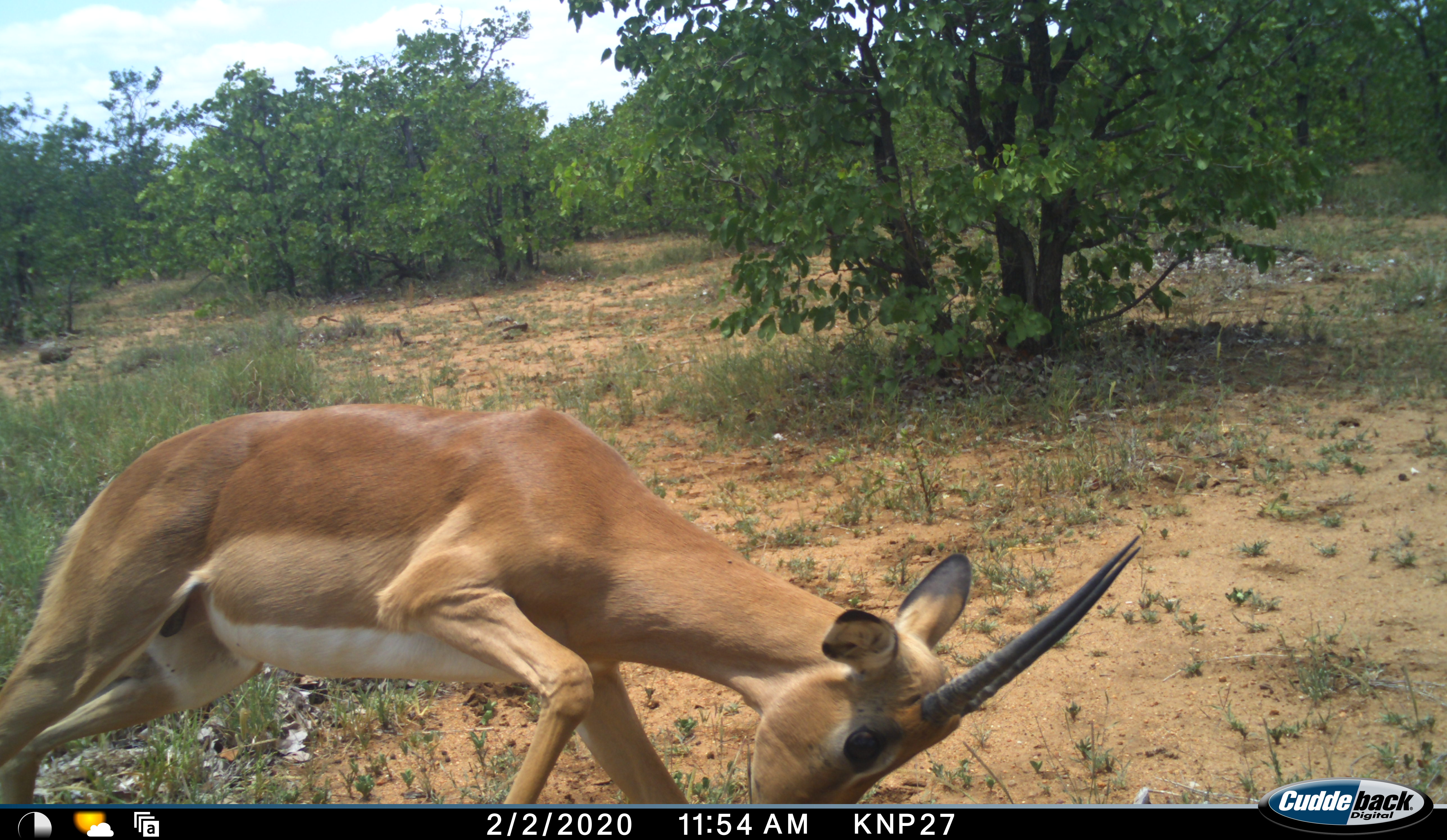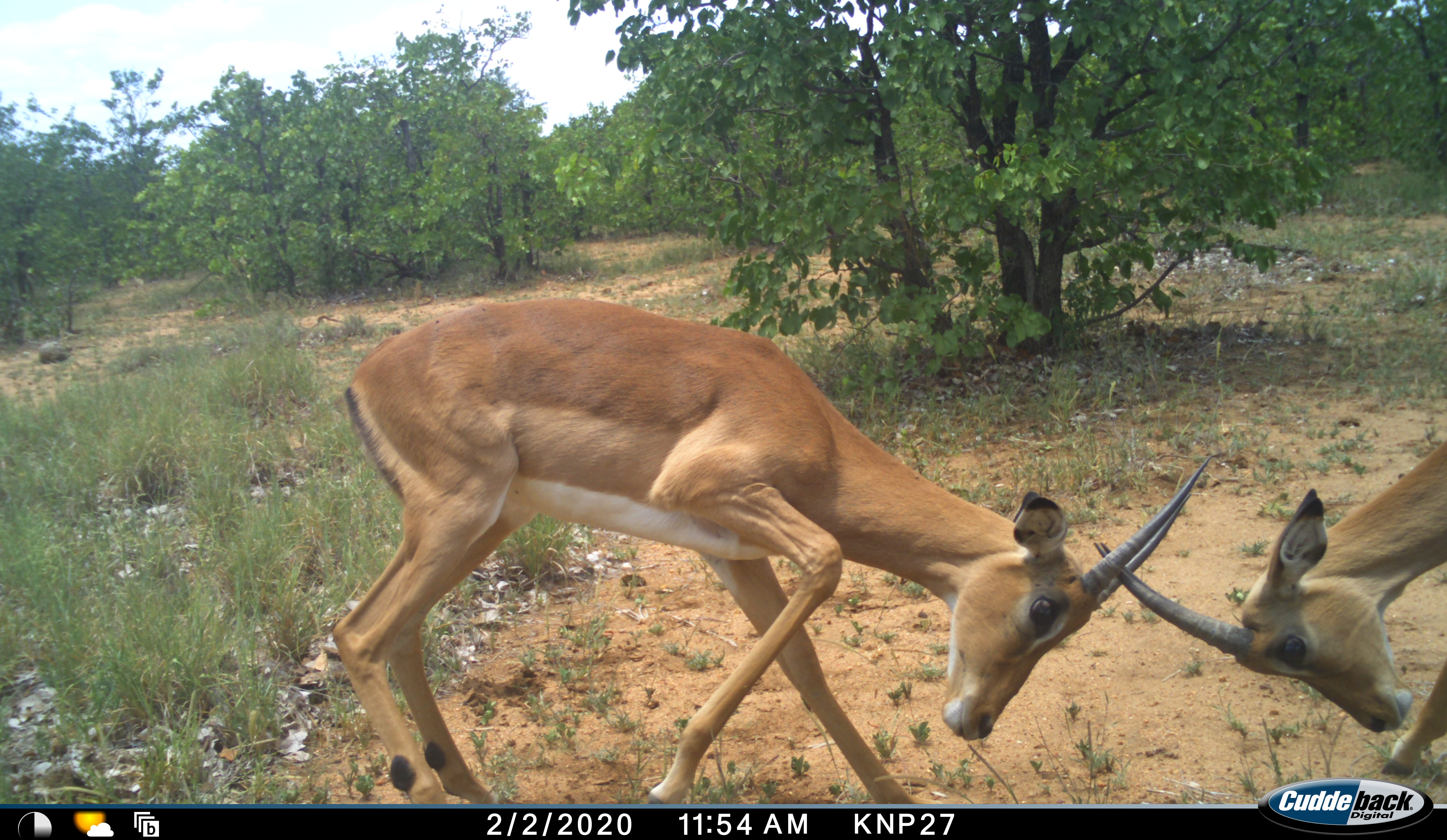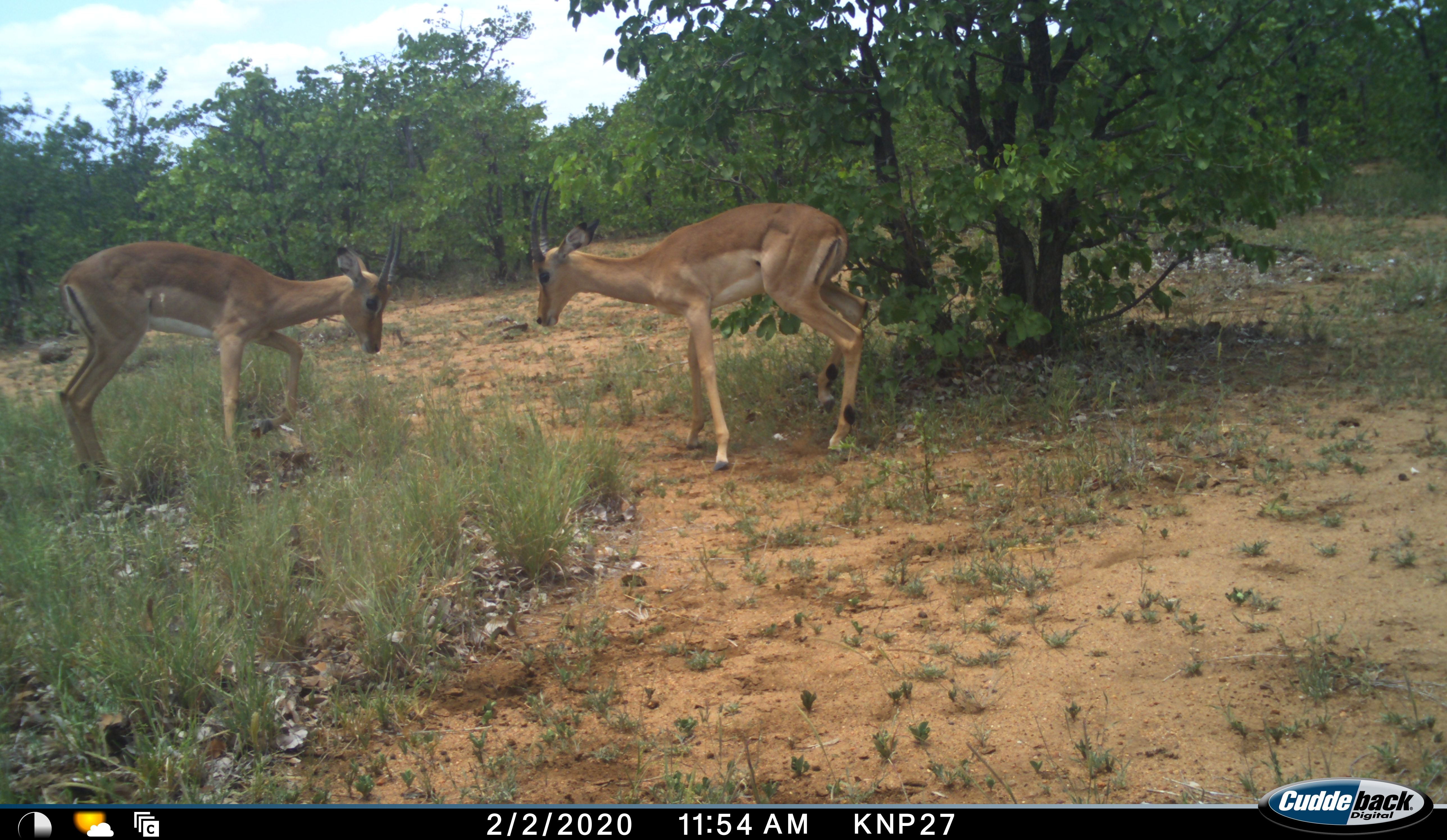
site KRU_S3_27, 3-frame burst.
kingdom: Animalia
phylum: Chordata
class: Mammalia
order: Artiodactyla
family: Bovidae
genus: Aepyceros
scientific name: Aepyceros melampus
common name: impala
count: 2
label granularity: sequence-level